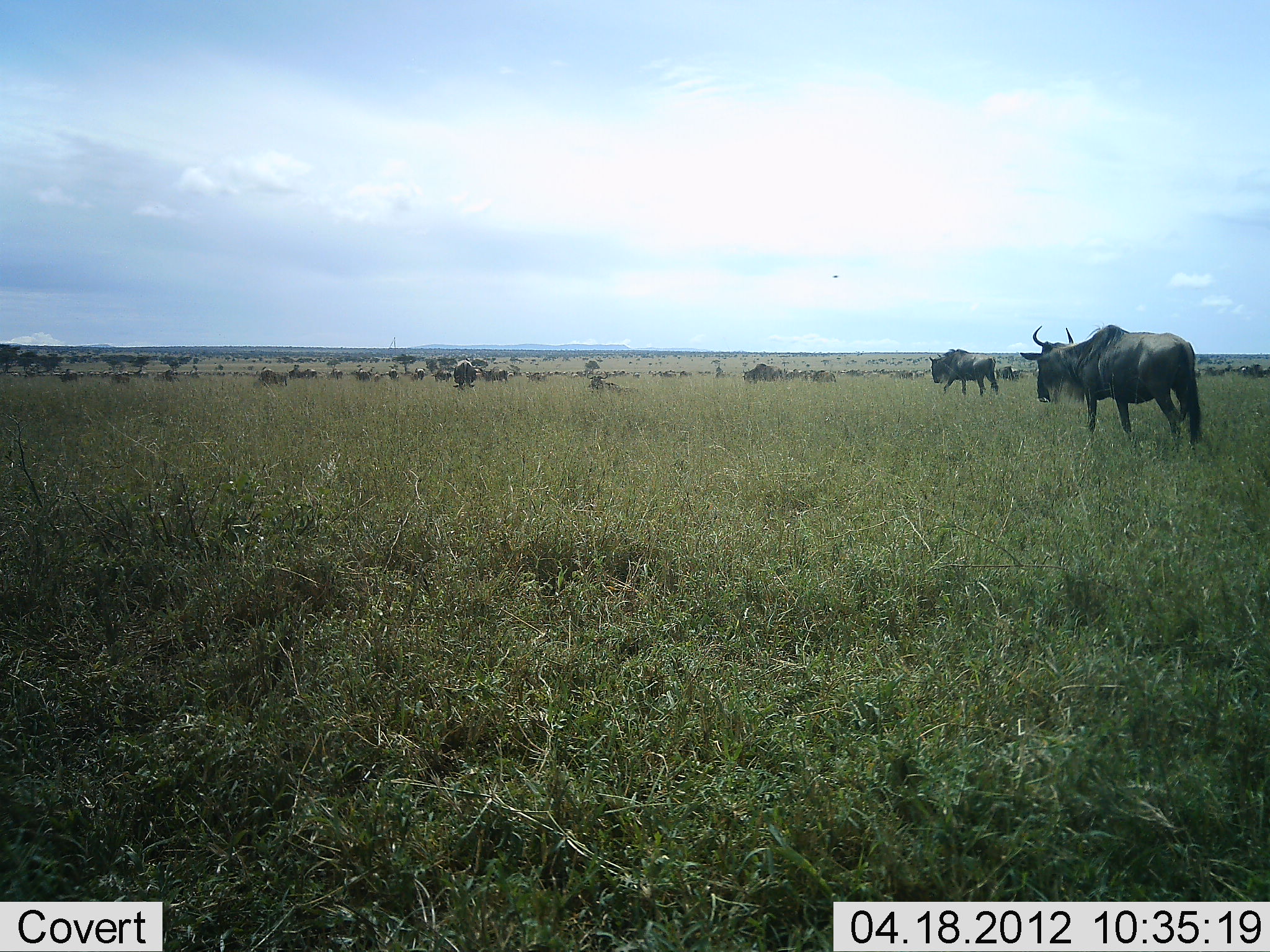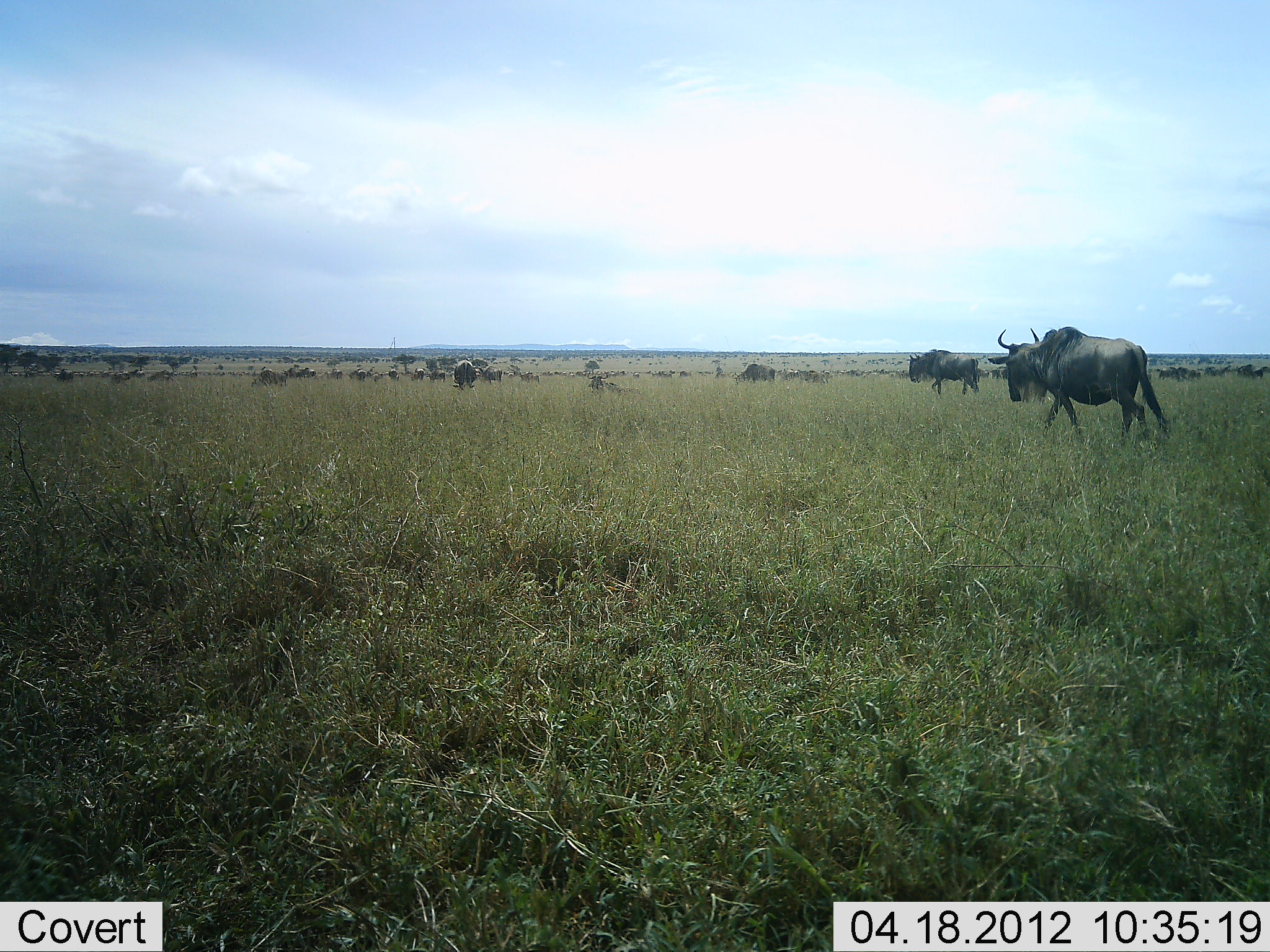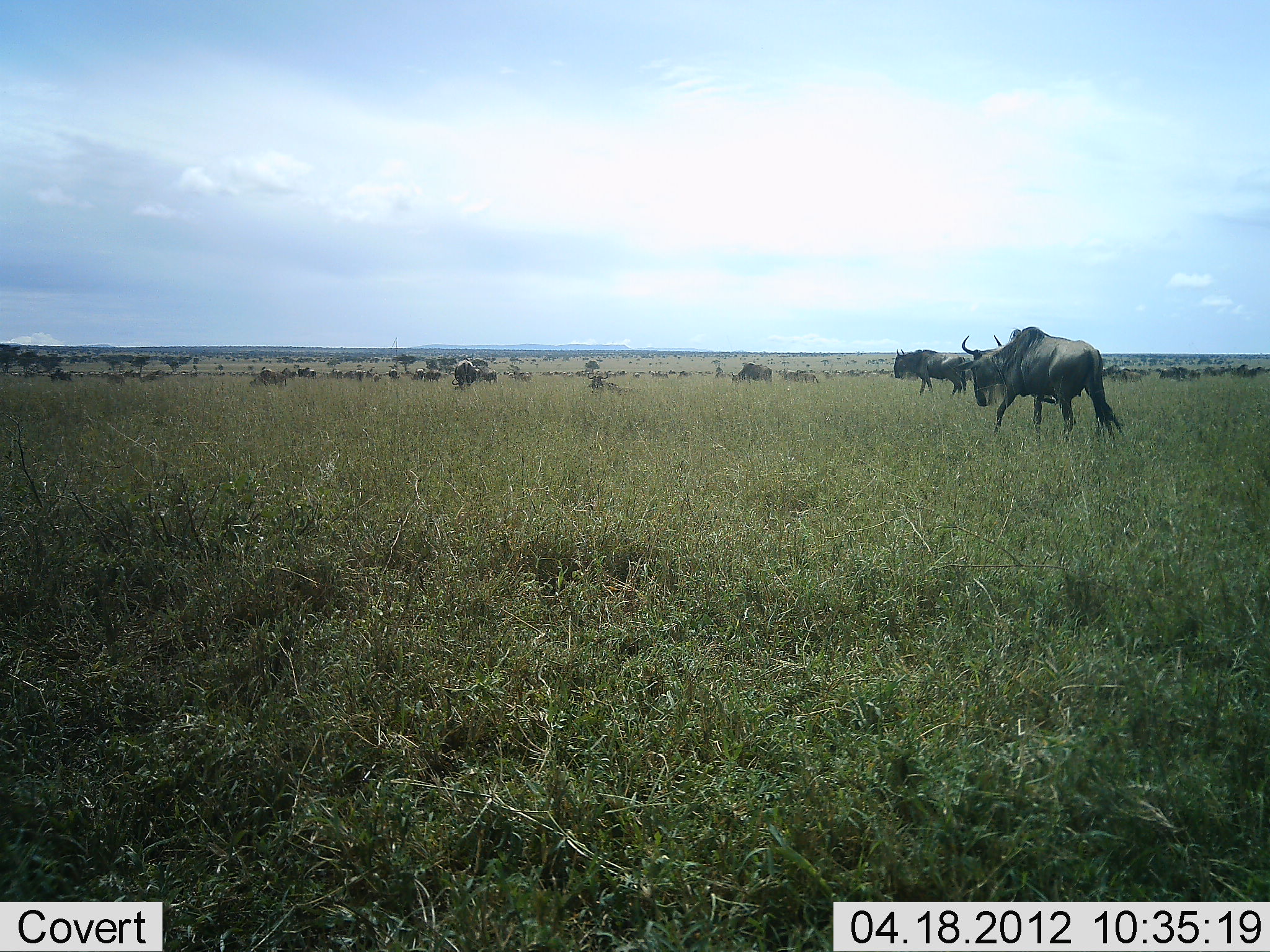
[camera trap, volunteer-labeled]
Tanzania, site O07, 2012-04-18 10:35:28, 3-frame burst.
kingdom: Animalia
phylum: Chordata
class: Mammalia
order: Artiodactyla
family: Bovidae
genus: Connochaetes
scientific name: Connochaetes taurinus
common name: blue wildebeest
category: wildebeest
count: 11-50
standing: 38%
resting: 0%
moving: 100%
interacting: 0%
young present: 4%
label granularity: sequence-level